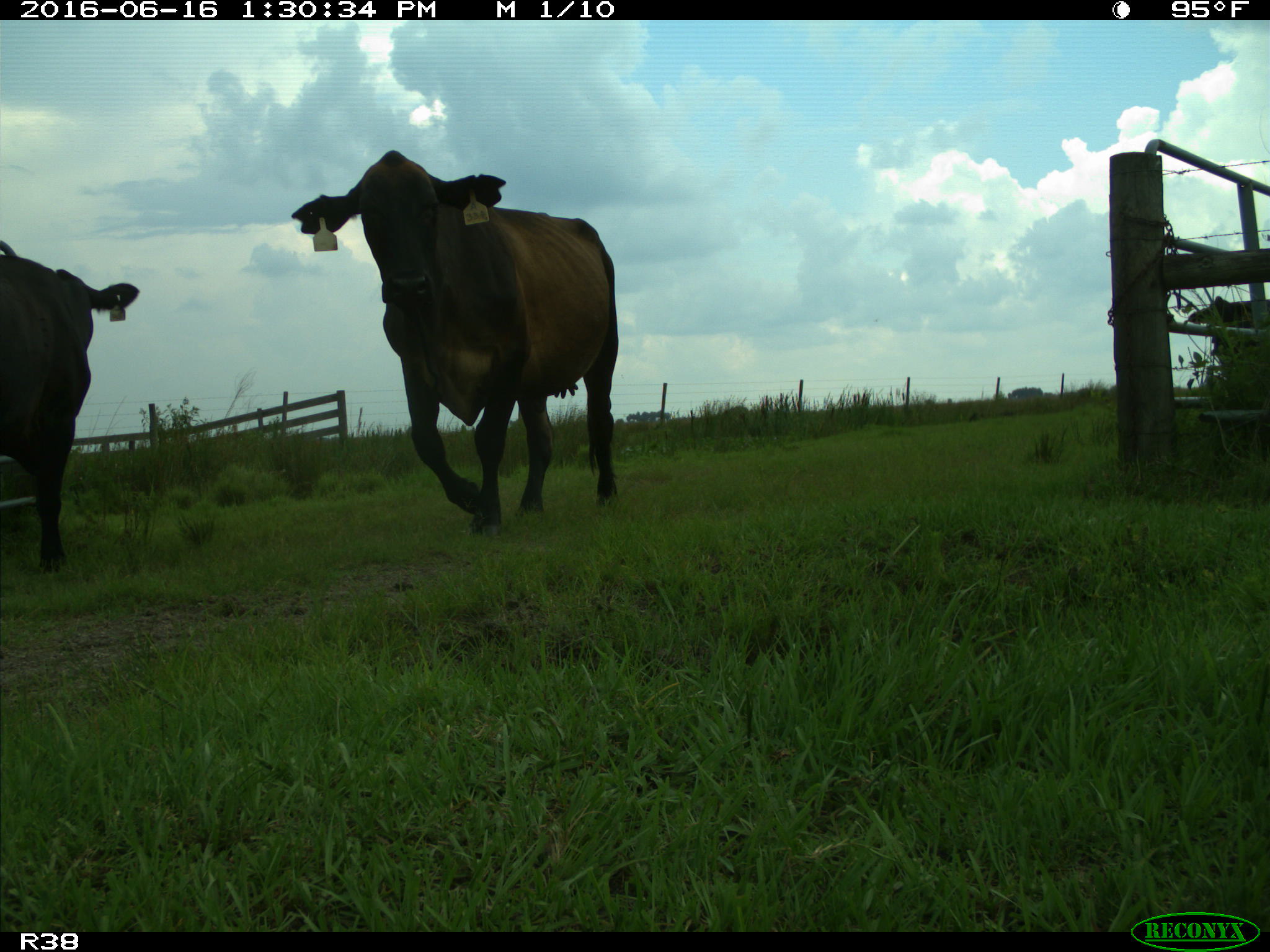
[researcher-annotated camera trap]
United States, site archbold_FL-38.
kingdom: Animalia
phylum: Chordata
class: Mammalia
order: Artiodactyla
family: Bovidae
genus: Bos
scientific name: Bos taurus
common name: domestic cow